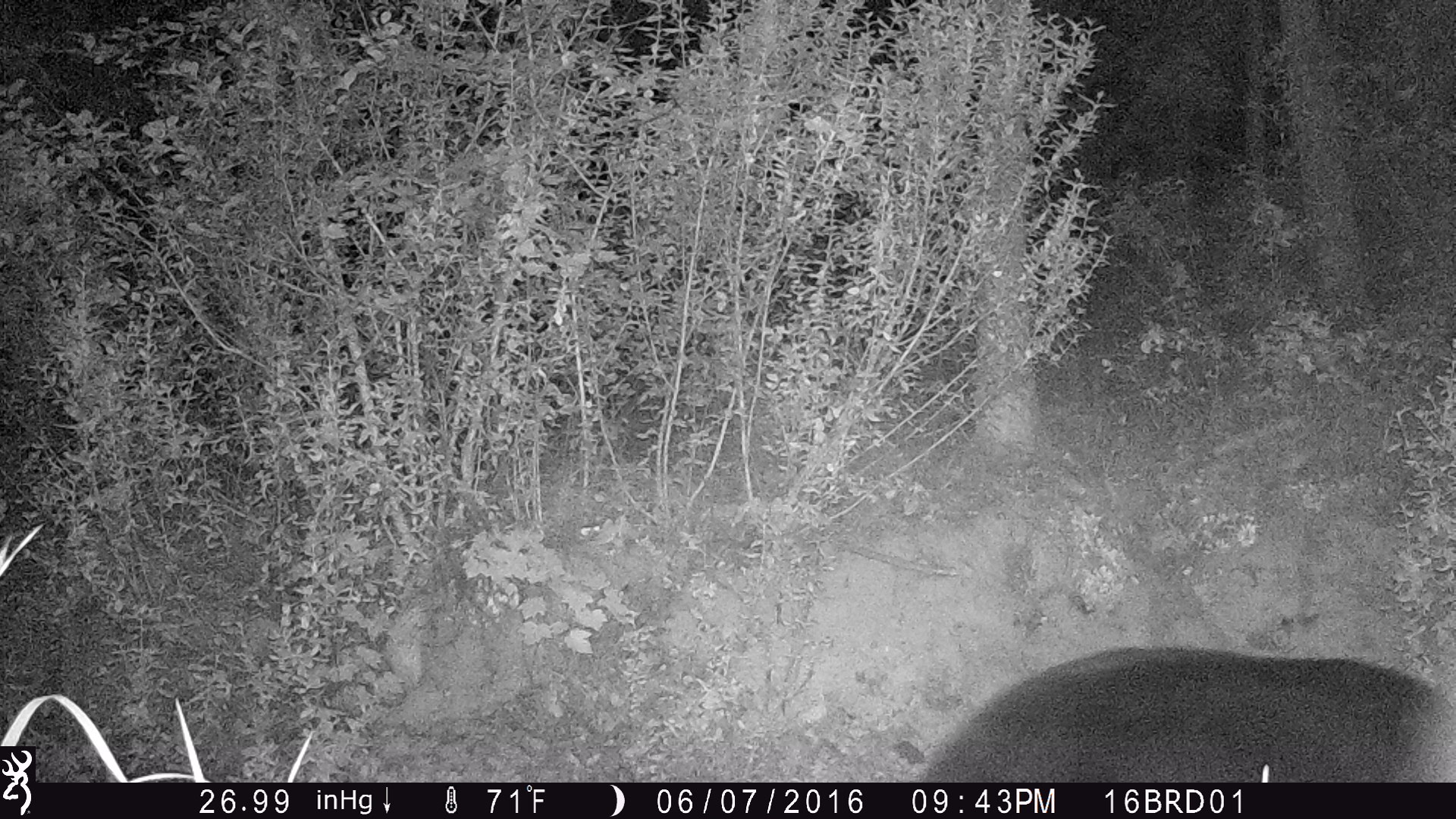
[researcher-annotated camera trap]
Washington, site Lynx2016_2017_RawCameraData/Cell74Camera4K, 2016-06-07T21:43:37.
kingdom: Animalia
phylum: Chordata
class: Mammalia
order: Carnivora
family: Ursidae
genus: Ursus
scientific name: Ursus americanus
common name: american black bear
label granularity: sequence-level